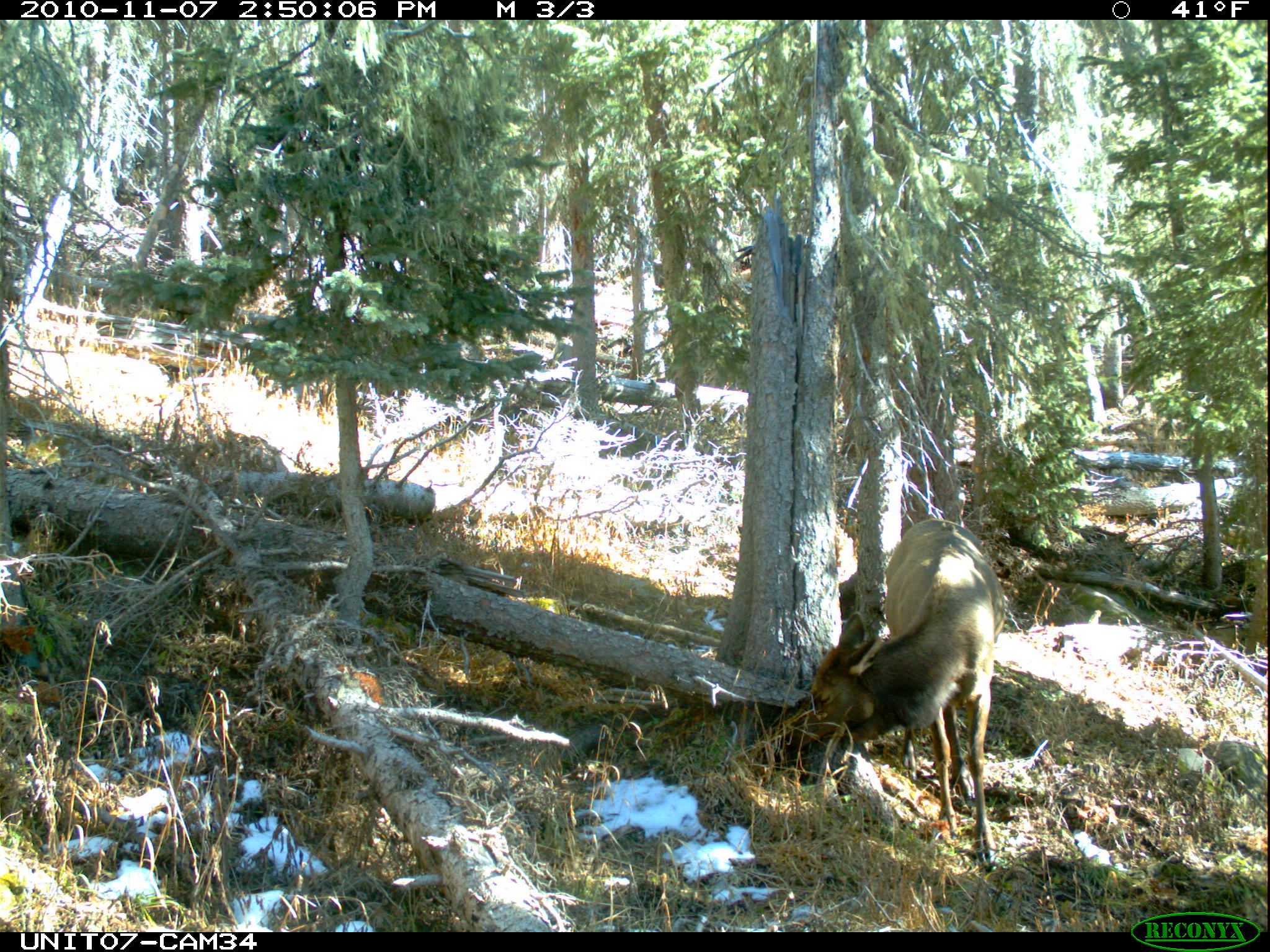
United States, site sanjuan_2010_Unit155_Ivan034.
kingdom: Animalia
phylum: Chordata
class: Mammalia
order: Artiodactyla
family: Cervidae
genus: Cervus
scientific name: Cervus elaphus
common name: red deer